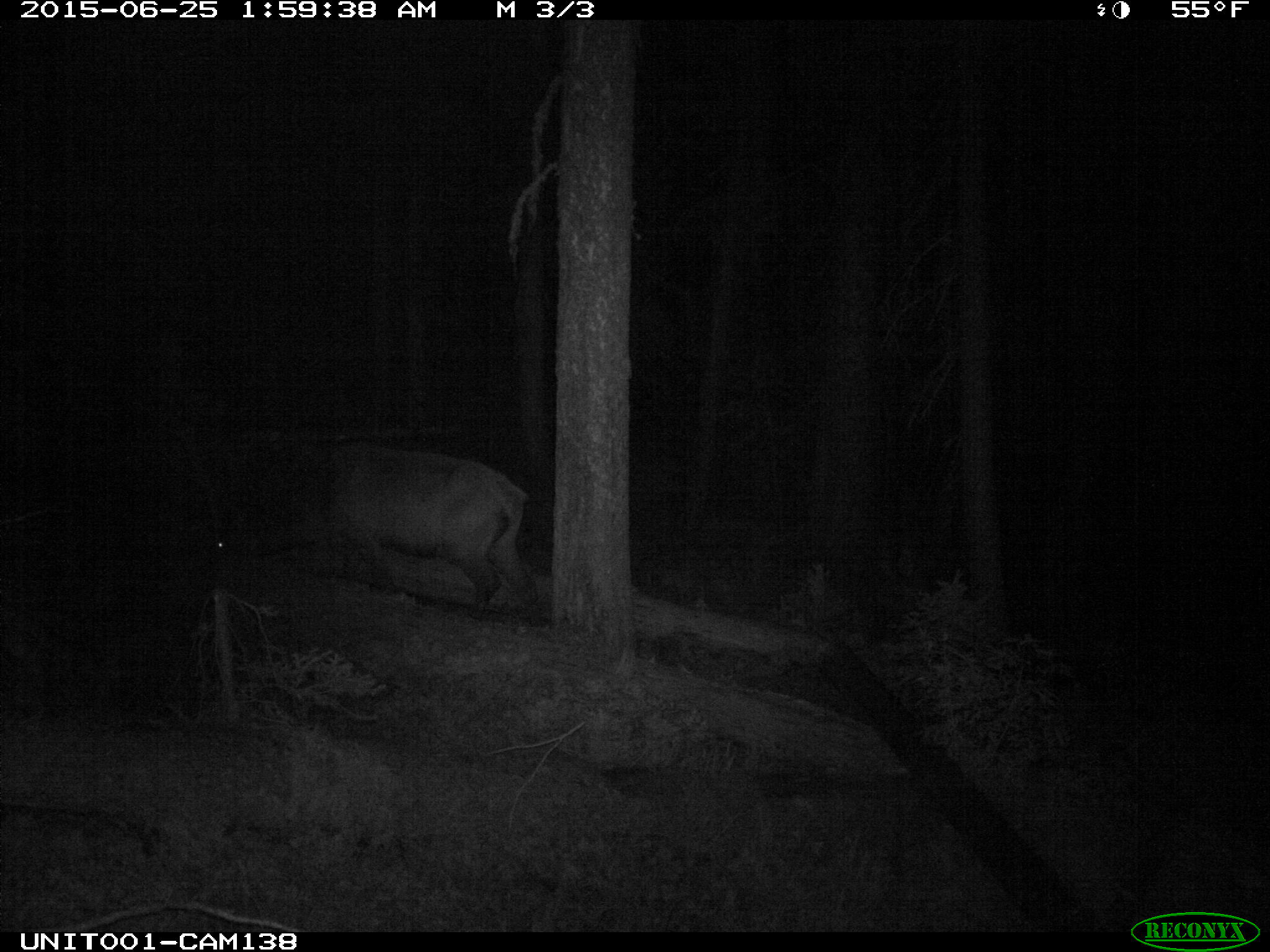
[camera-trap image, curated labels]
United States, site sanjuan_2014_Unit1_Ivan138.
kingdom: Animalia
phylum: Chordata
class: Mammalia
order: Artiodactyla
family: Cervidae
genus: Cervus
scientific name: Cervus elaphus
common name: red deer